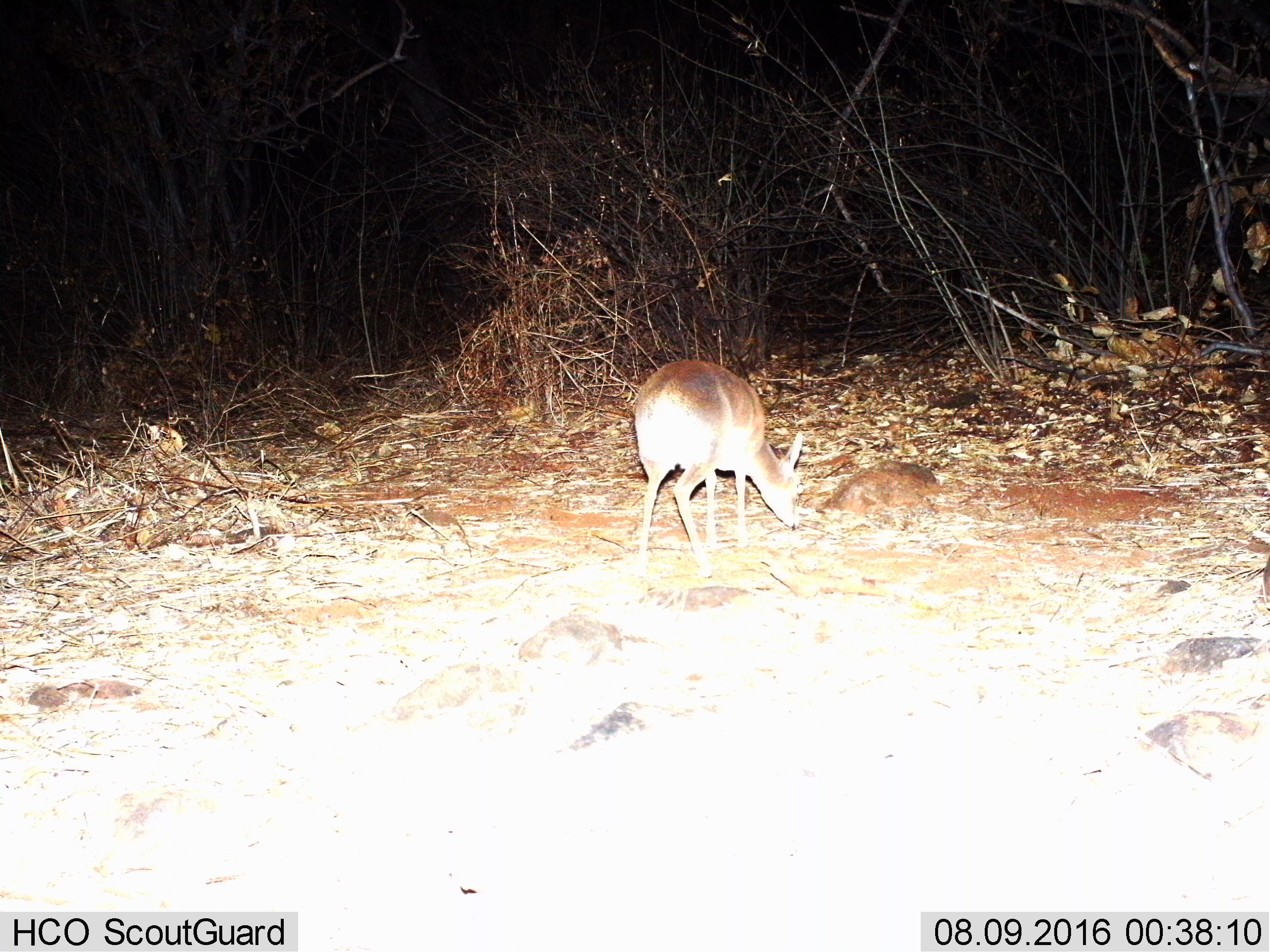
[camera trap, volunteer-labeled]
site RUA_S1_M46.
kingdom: Animalia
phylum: Chordata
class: Mammalia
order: Artiodactyla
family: Bovidae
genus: Madoqua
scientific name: Madoqua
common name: dik-dik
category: dikdik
Dikdik (dik-dik) (Madoqua), count 1. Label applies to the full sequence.